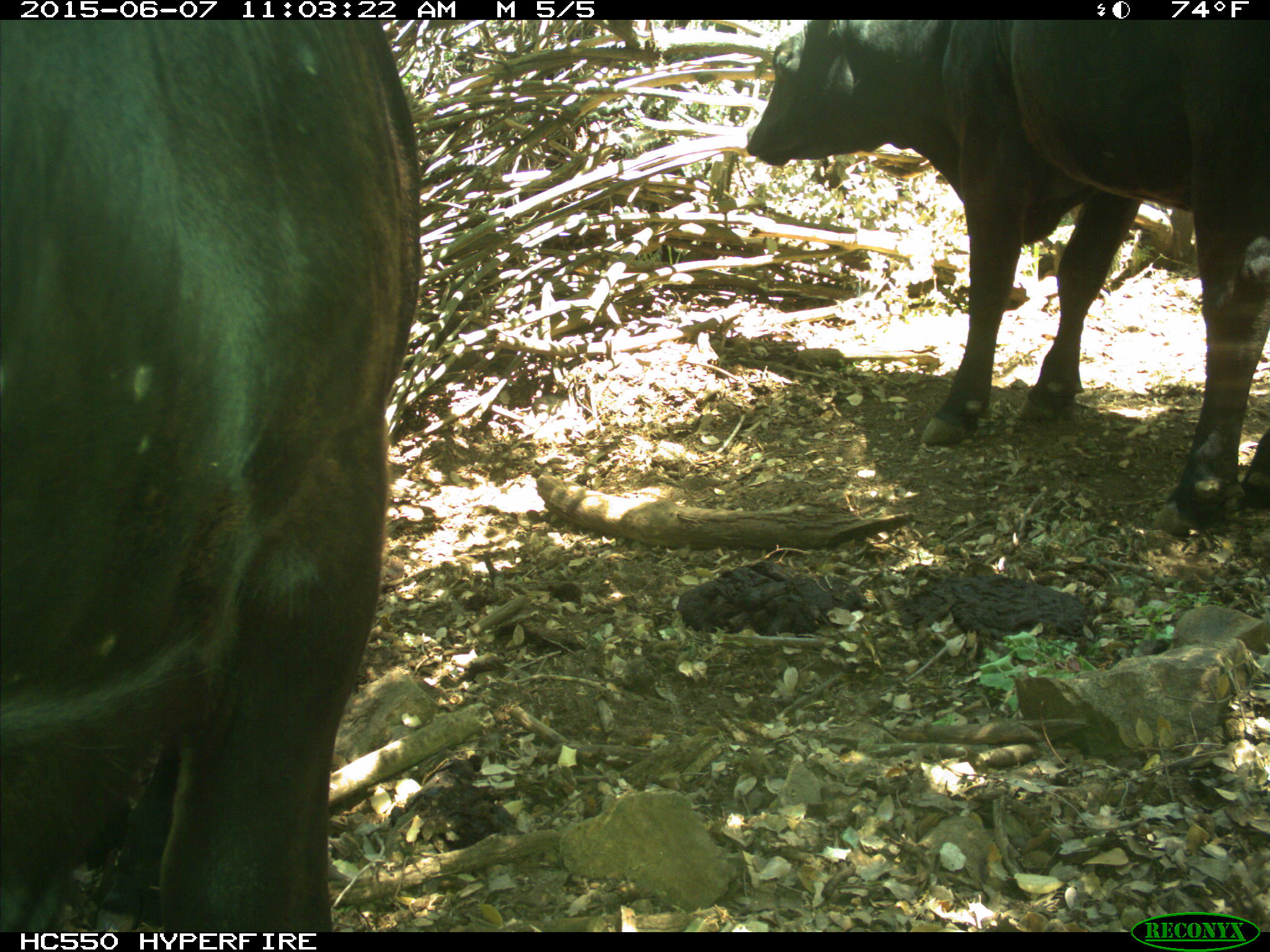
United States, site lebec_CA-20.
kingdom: Animalia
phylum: Chordata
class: Mammalia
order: Artiodactyla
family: Bovidae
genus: Bos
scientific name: Bos taurus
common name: domestic cow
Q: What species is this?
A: Bos taurus (domestic cow).